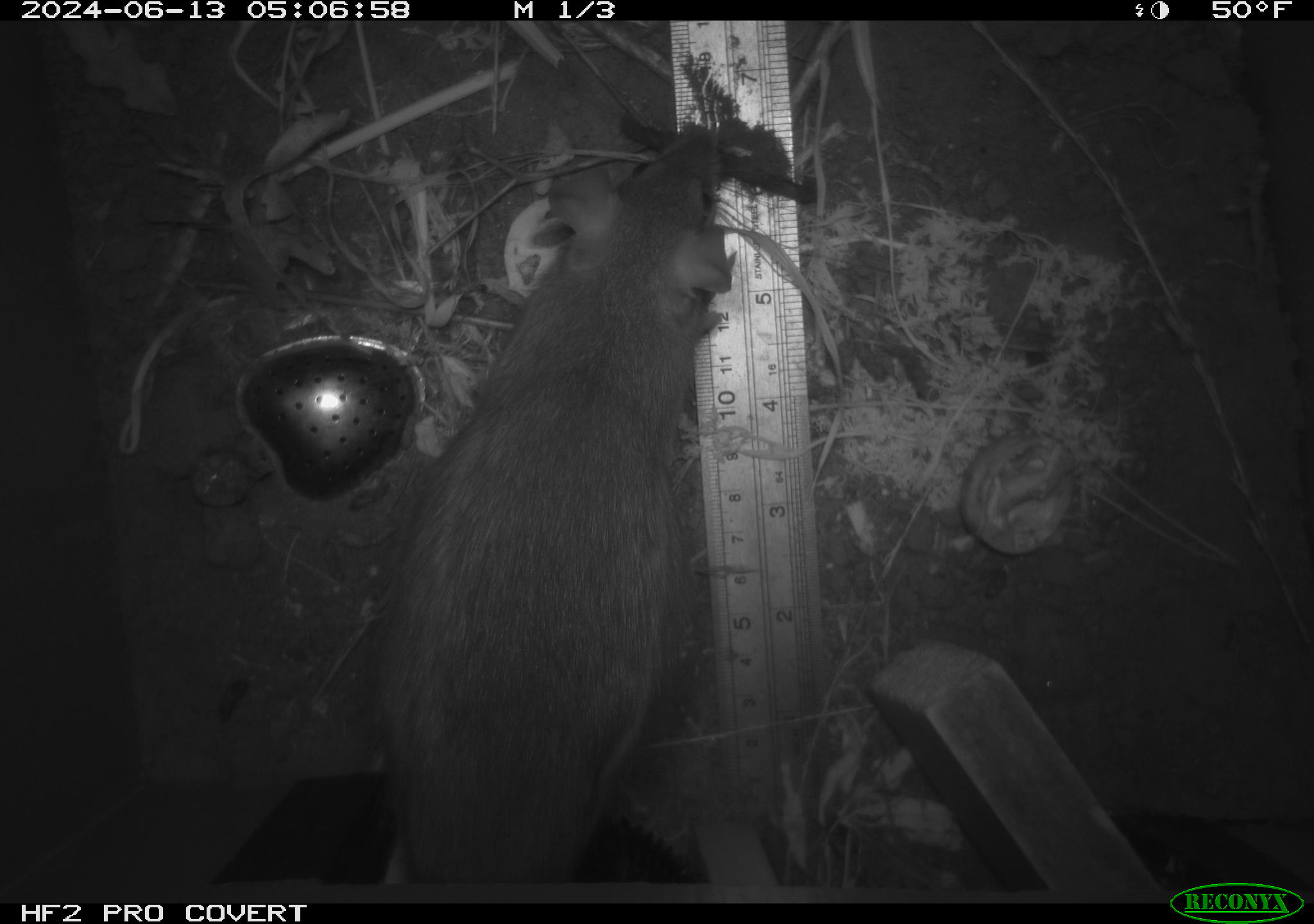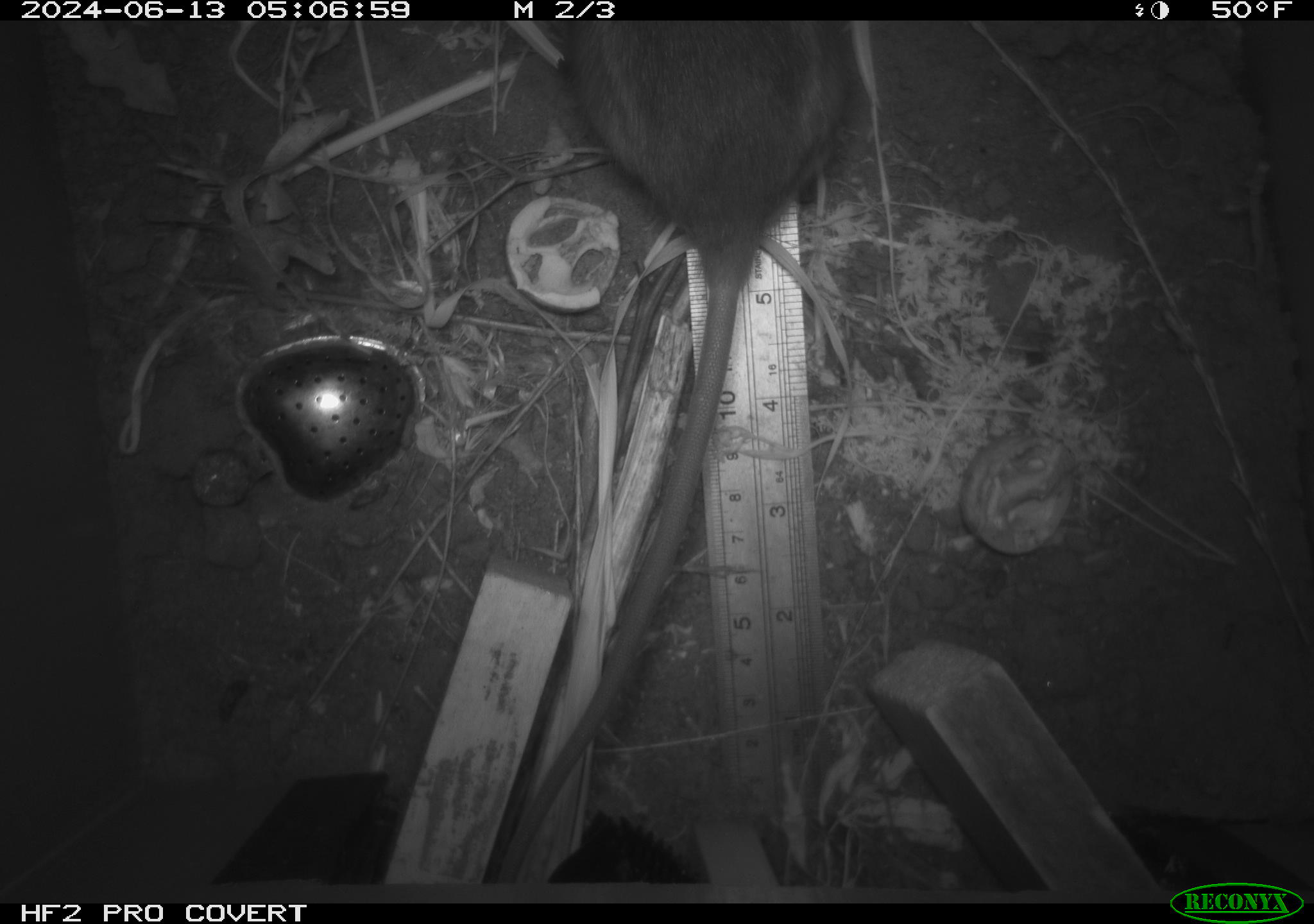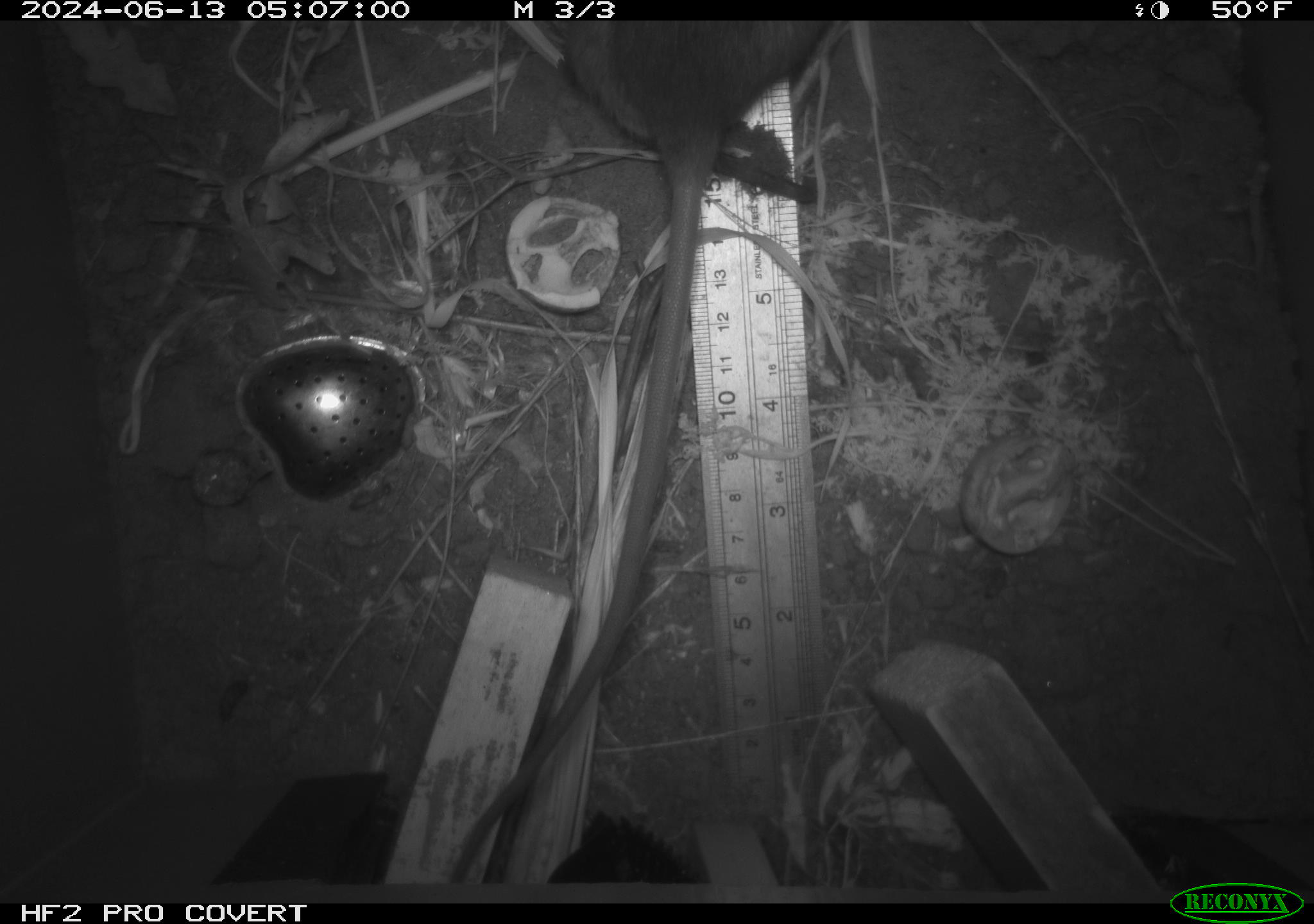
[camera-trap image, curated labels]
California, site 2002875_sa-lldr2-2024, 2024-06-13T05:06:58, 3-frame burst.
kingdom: Animalia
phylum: Chordata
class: Mammalia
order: Rodentia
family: Muridae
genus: Rattus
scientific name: Rattus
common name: rat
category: rattus species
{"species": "rattus species (rat) (Rattus)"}